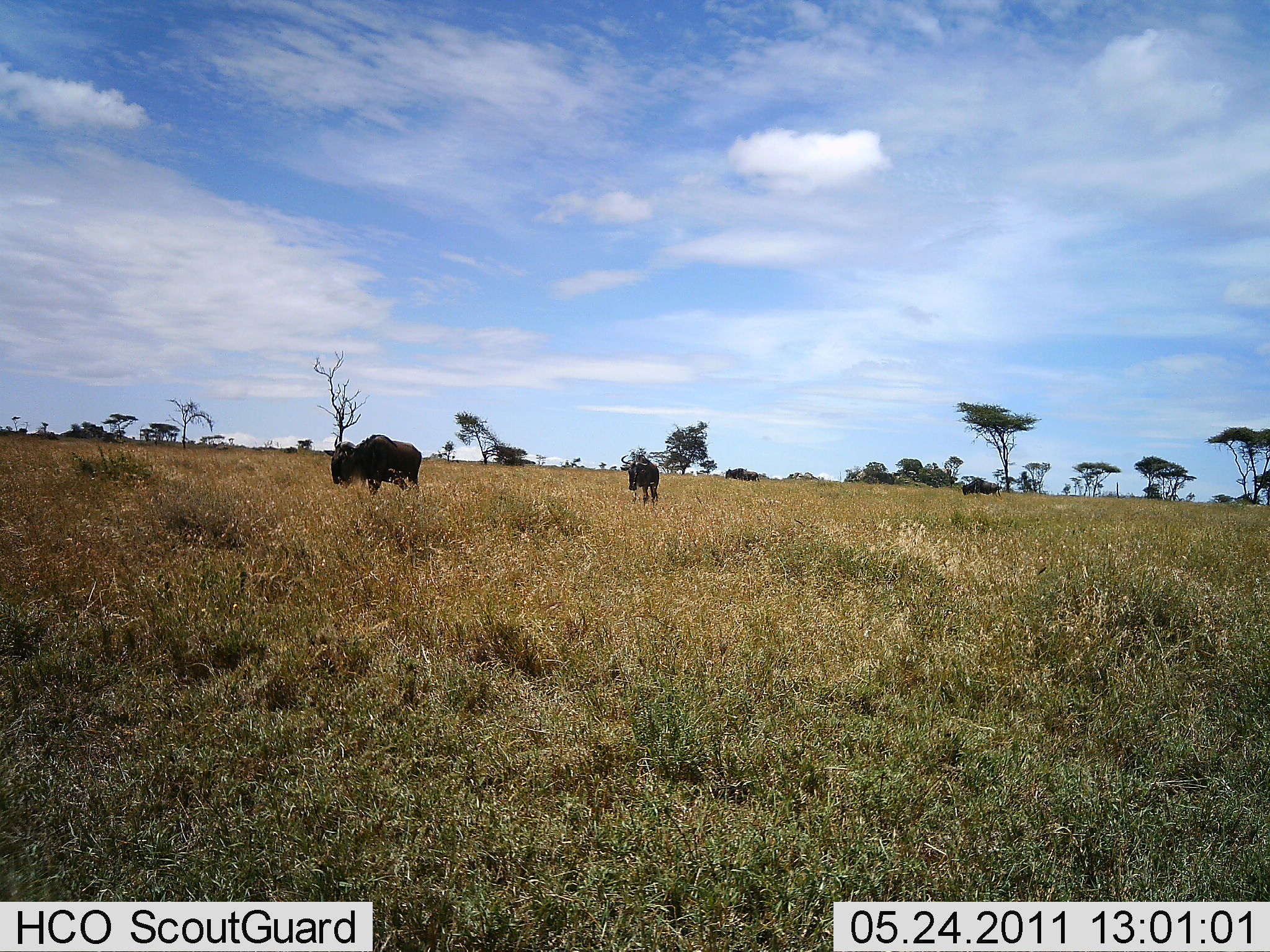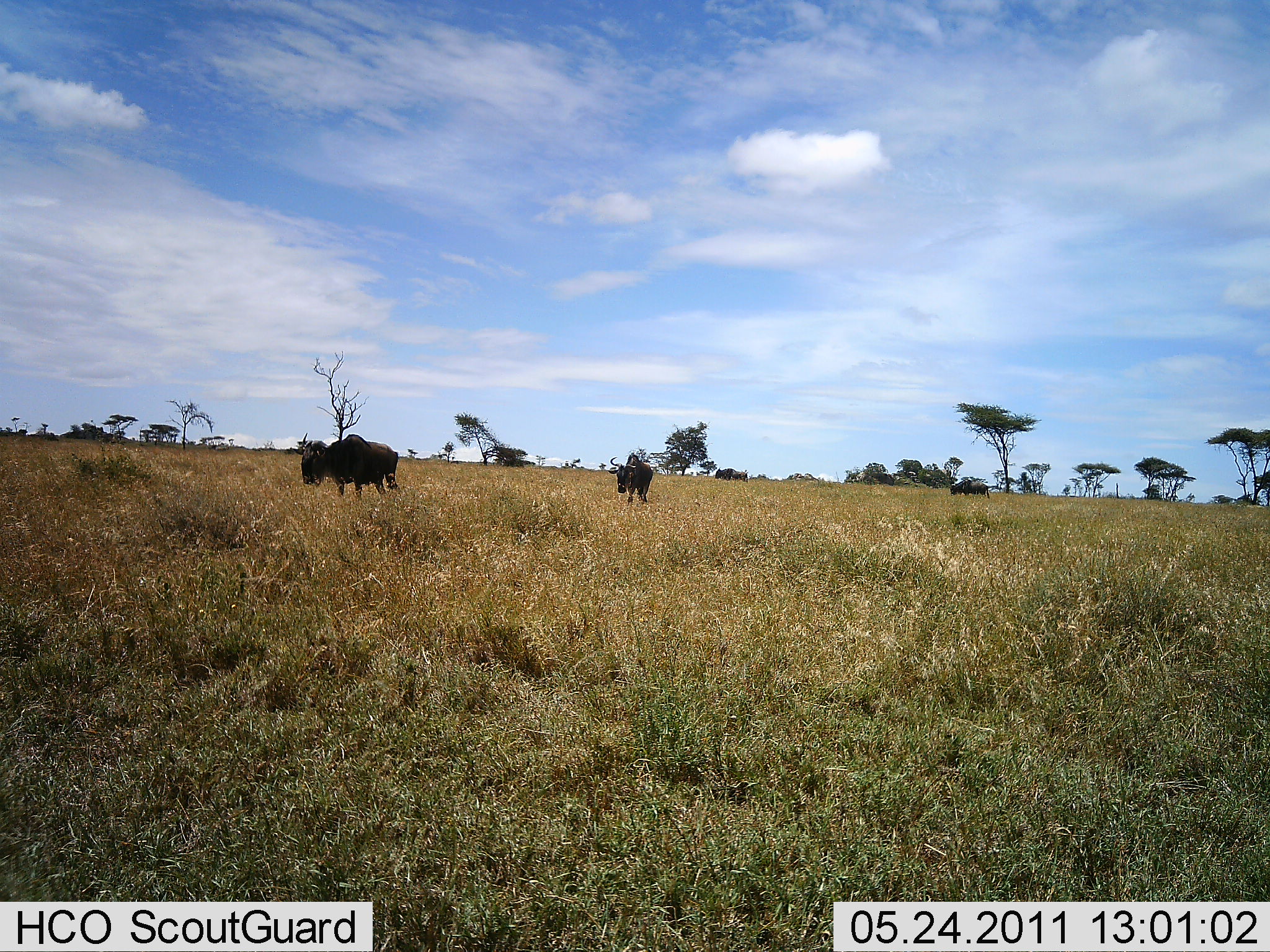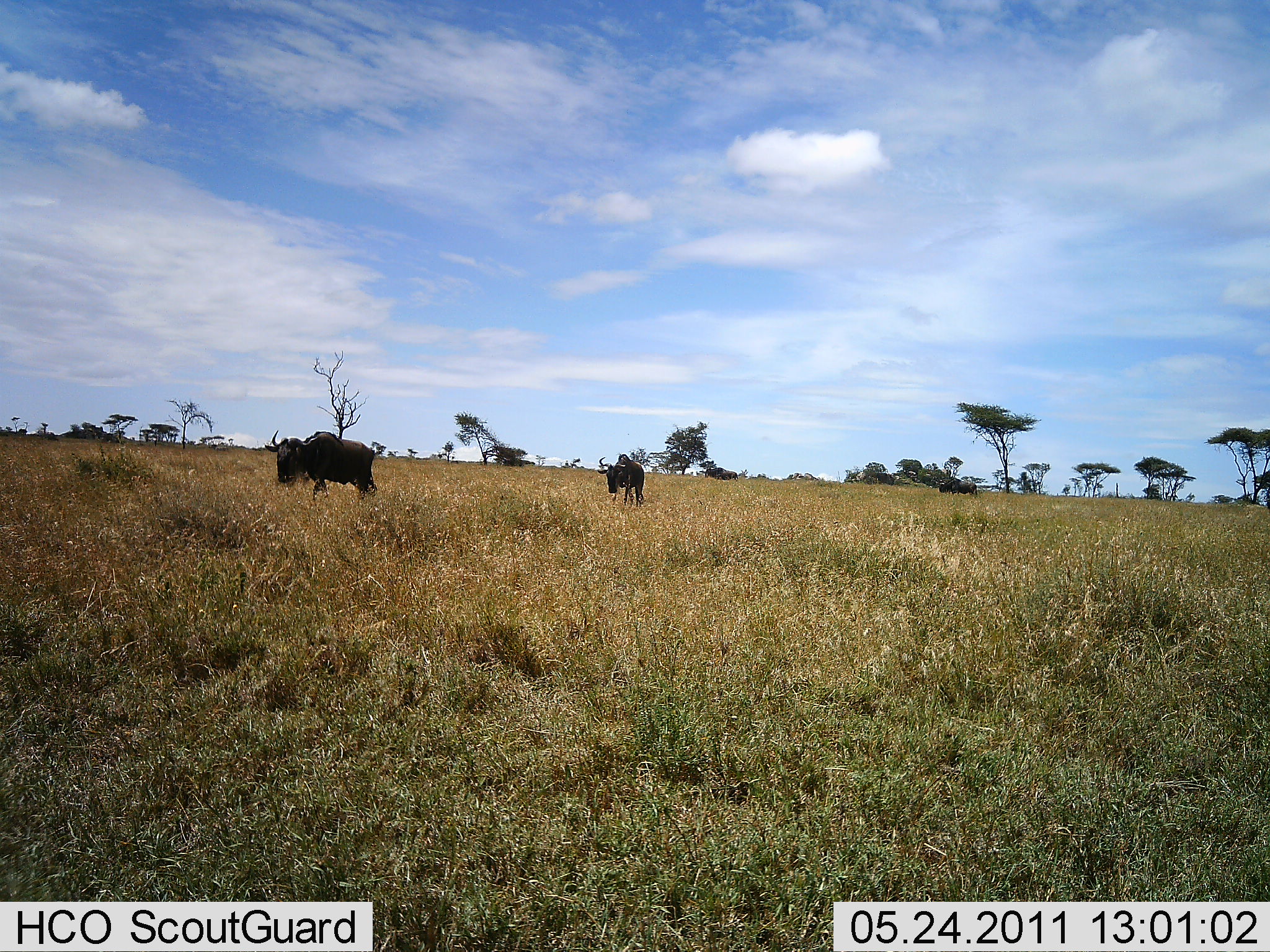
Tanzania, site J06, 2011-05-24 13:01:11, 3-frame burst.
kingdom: Animalia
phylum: Chordata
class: Mammalia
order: Artiodactyla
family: Bovidae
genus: Connochaetes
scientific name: Connochaetes taurinus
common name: blue wildebeest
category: wildebeest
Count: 4.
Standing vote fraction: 10%.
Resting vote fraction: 0%.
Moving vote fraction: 80%.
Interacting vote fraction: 0%.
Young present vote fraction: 0%.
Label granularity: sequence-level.